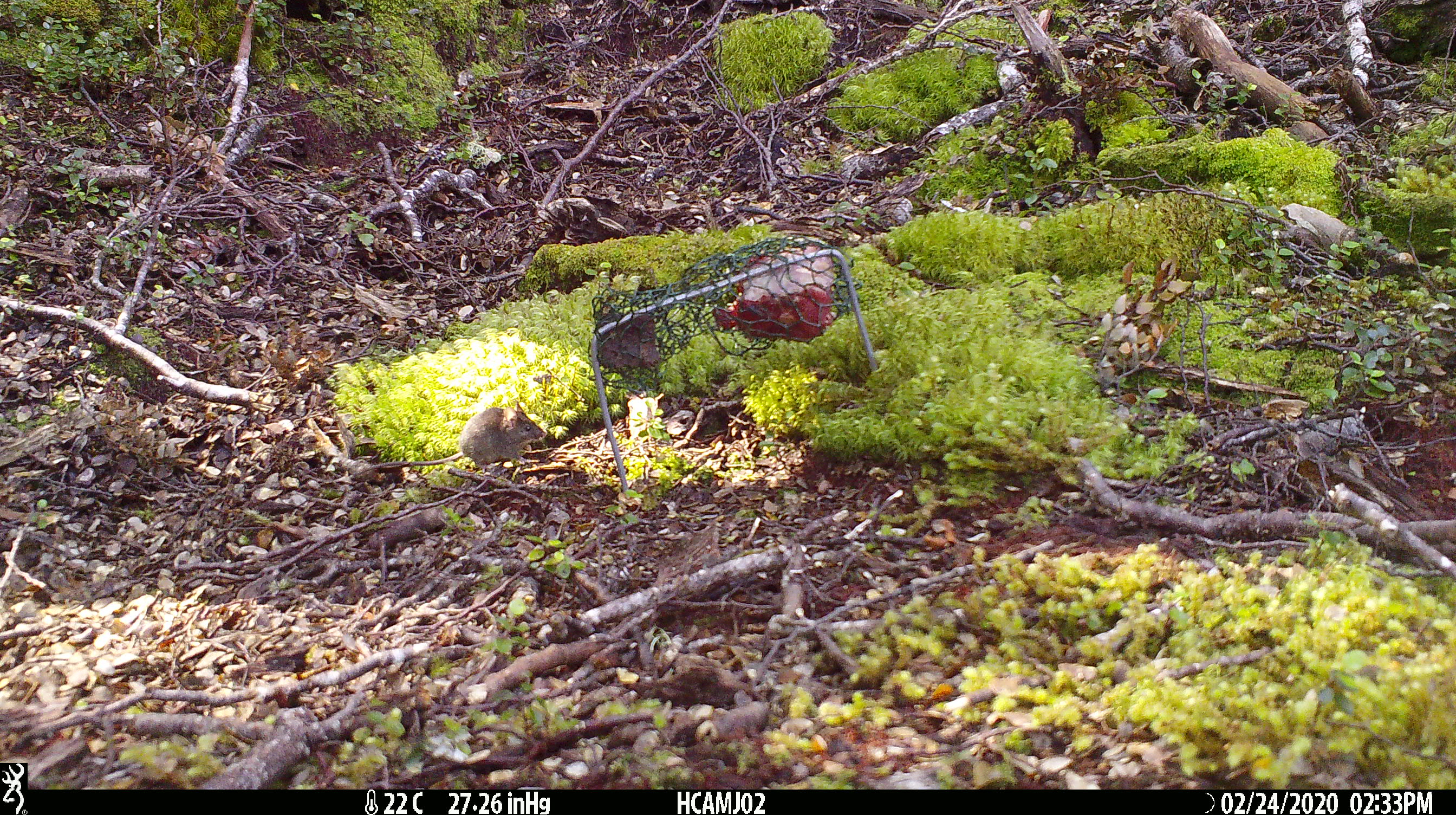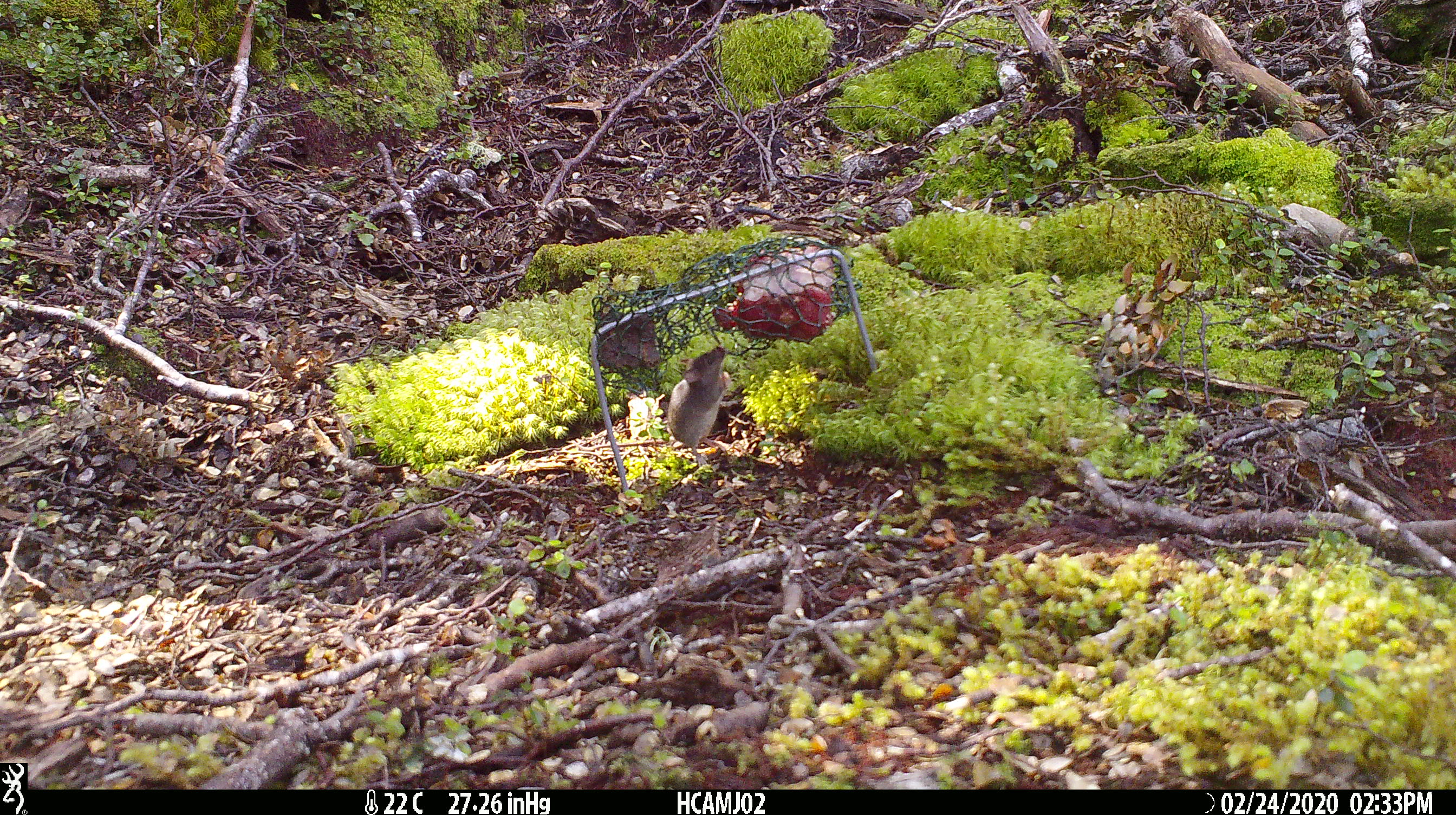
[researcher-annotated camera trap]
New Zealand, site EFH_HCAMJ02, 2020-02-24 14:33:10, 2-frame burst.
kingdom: Animalia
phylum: Chordata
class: Mammalia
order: Rodentia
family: Muridae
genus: Mus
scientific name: Mus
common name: mouse